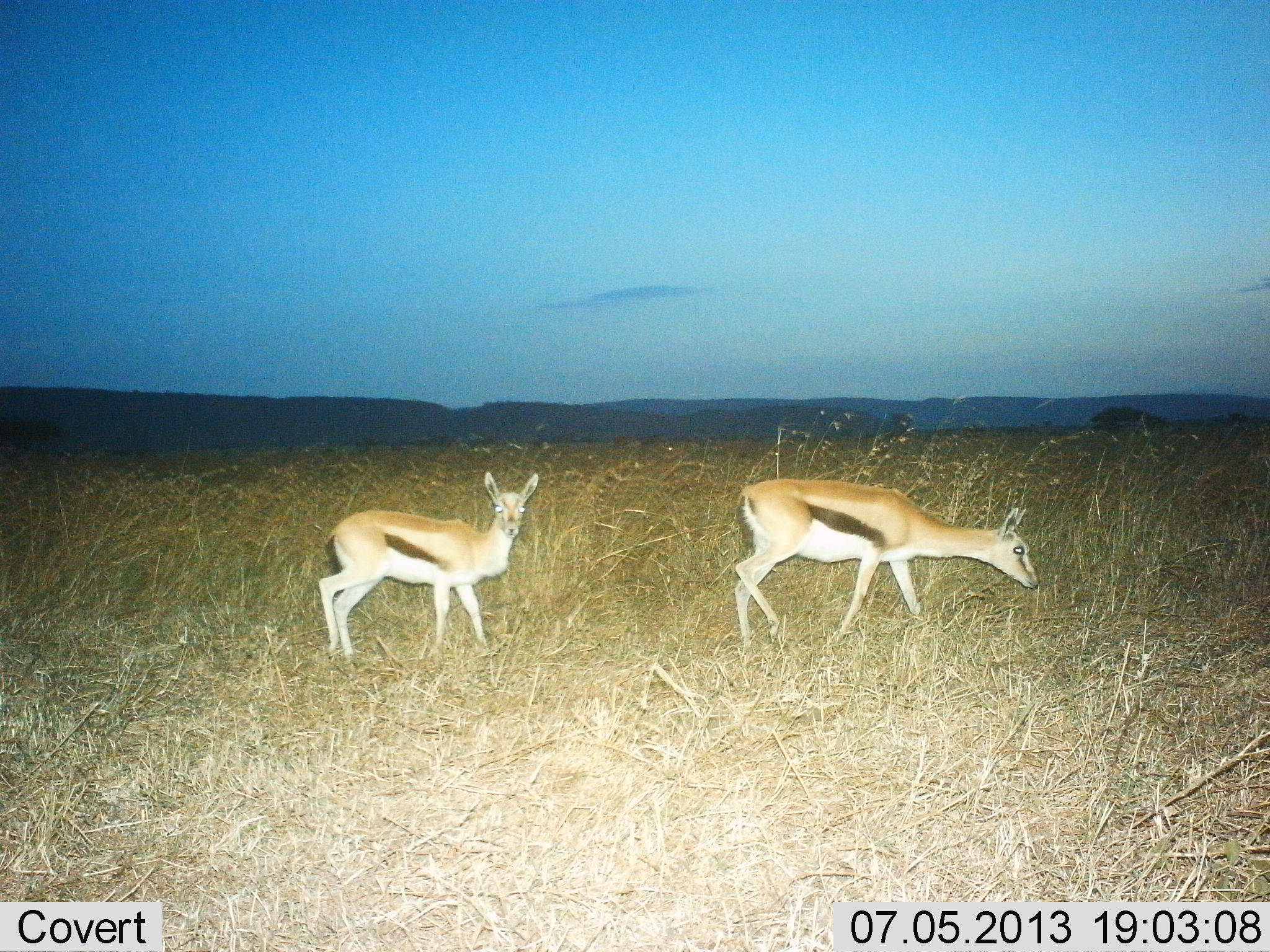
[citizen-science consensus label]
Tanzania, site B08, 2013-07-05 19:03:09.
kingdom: Animalia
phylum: Chordata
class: Mammalia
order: Artiodactyla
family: Bovidae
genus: Eudorcas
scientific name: Eudorcas thomsonii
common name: thomson's gazelle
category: gazellethomsons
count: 2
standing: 59%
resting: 0%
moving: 50%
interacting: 3%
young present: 22%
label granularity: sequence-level